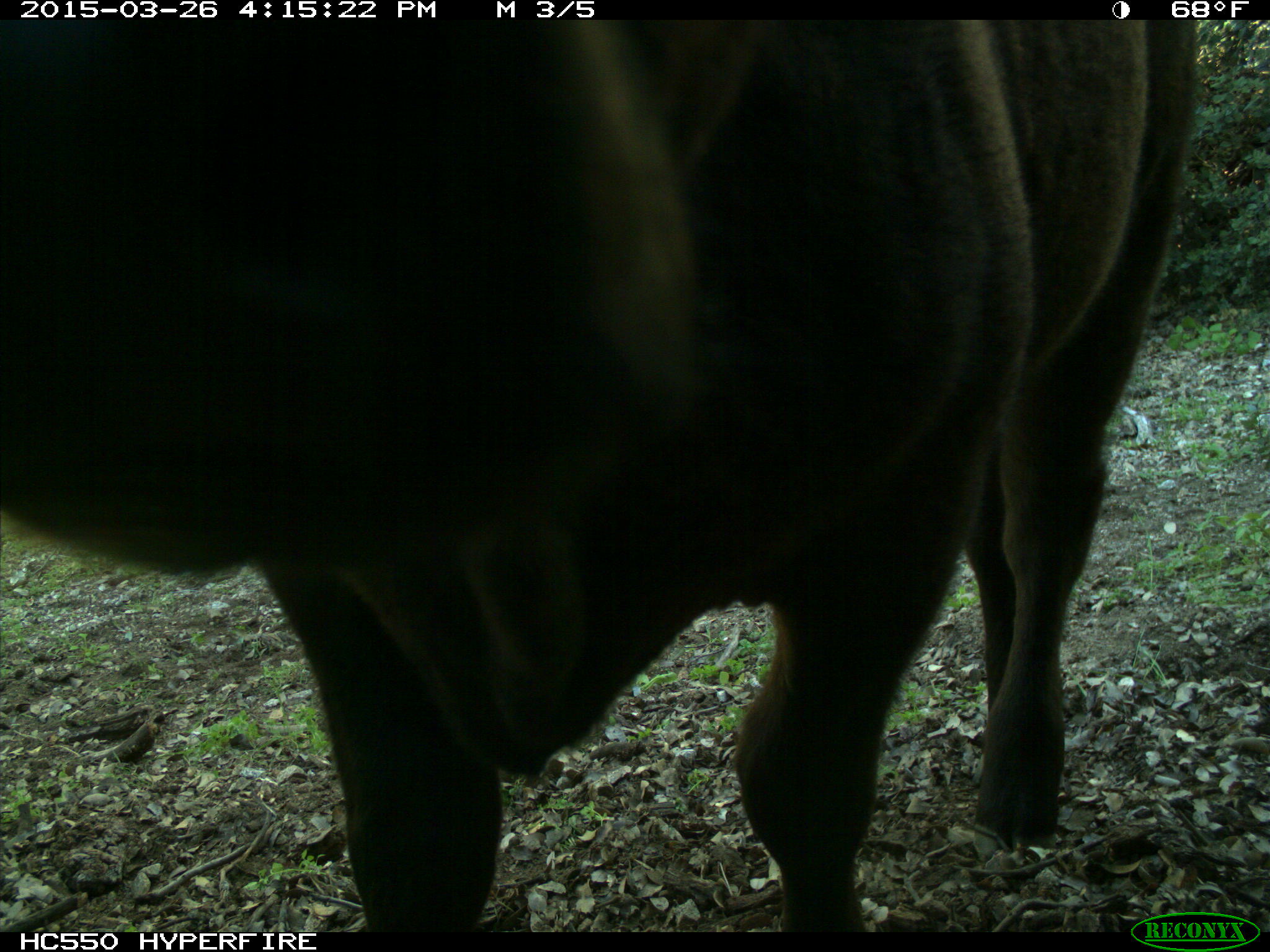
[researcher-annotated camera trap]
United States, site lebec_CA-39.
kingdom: Animalia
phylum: Chordata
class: Mammalia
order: Artiodactyla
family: Bovidae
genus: Bos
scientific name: Bos taurus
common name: domestic cow